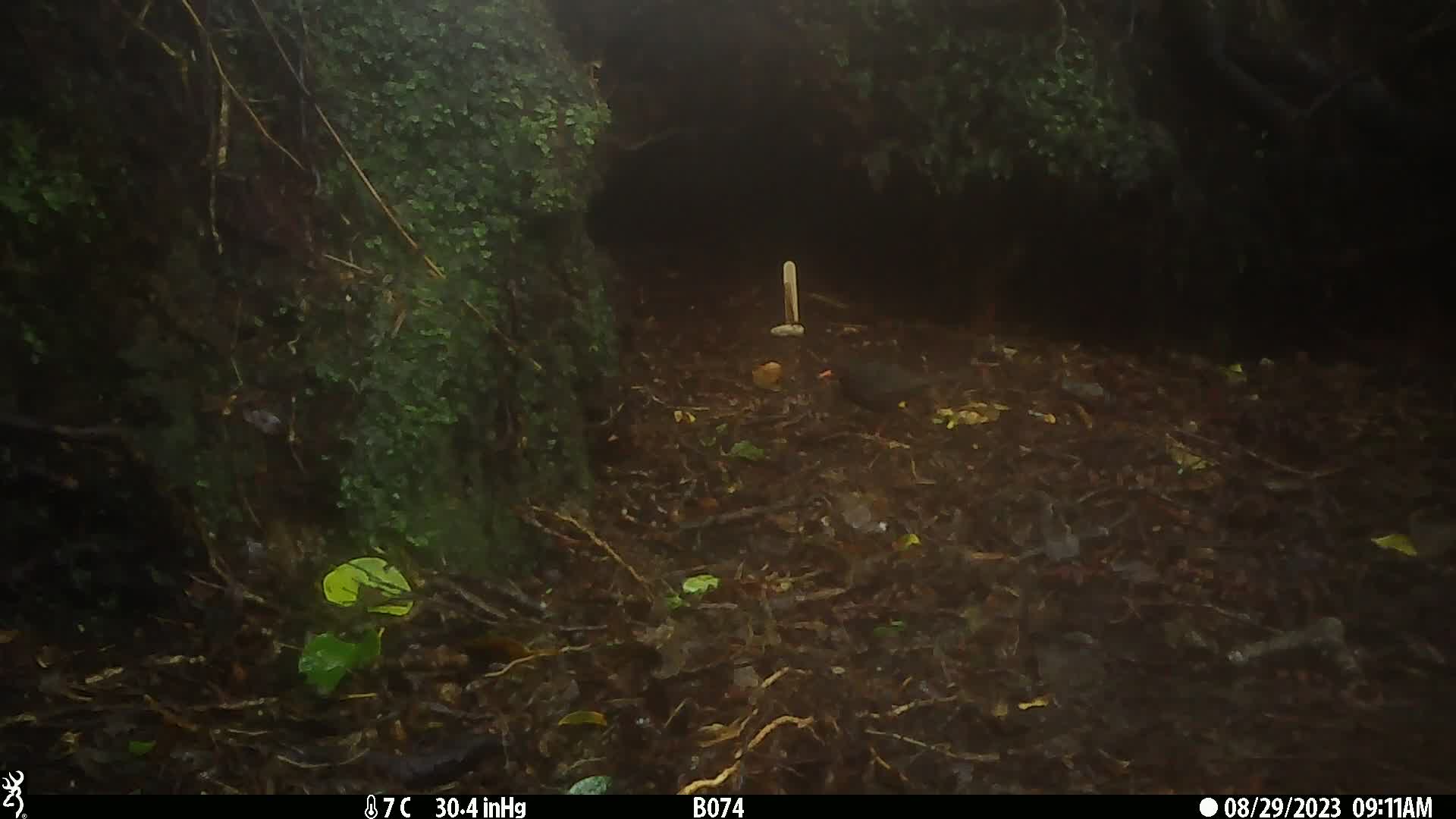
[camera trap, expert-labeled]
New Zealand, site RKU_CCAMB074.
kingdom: Animalia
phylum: Chordata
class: Aves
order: Passeriformes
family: Turdidae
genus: Turdus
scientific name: Turdus merula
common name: eurasian blackbird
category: blackbird